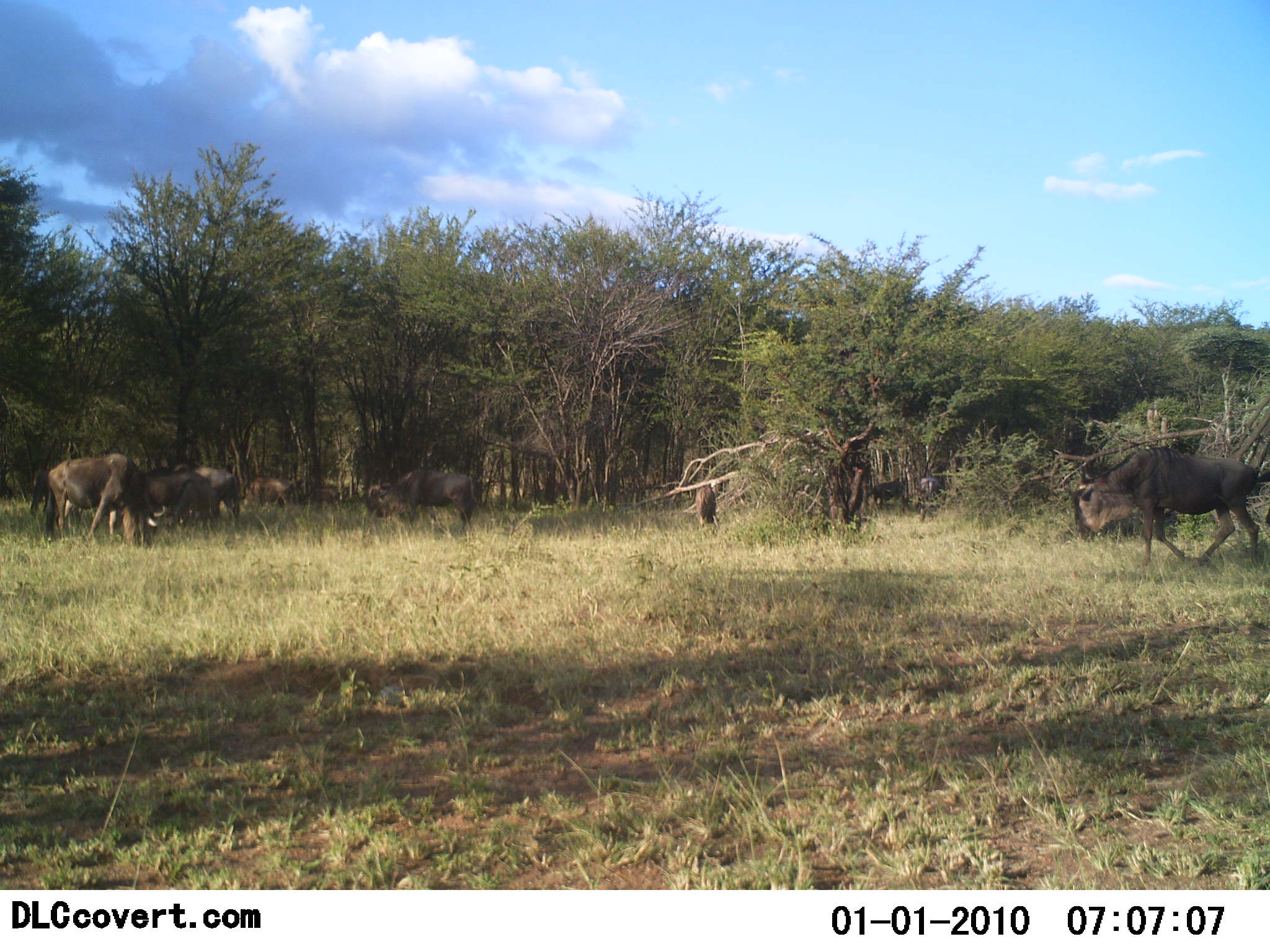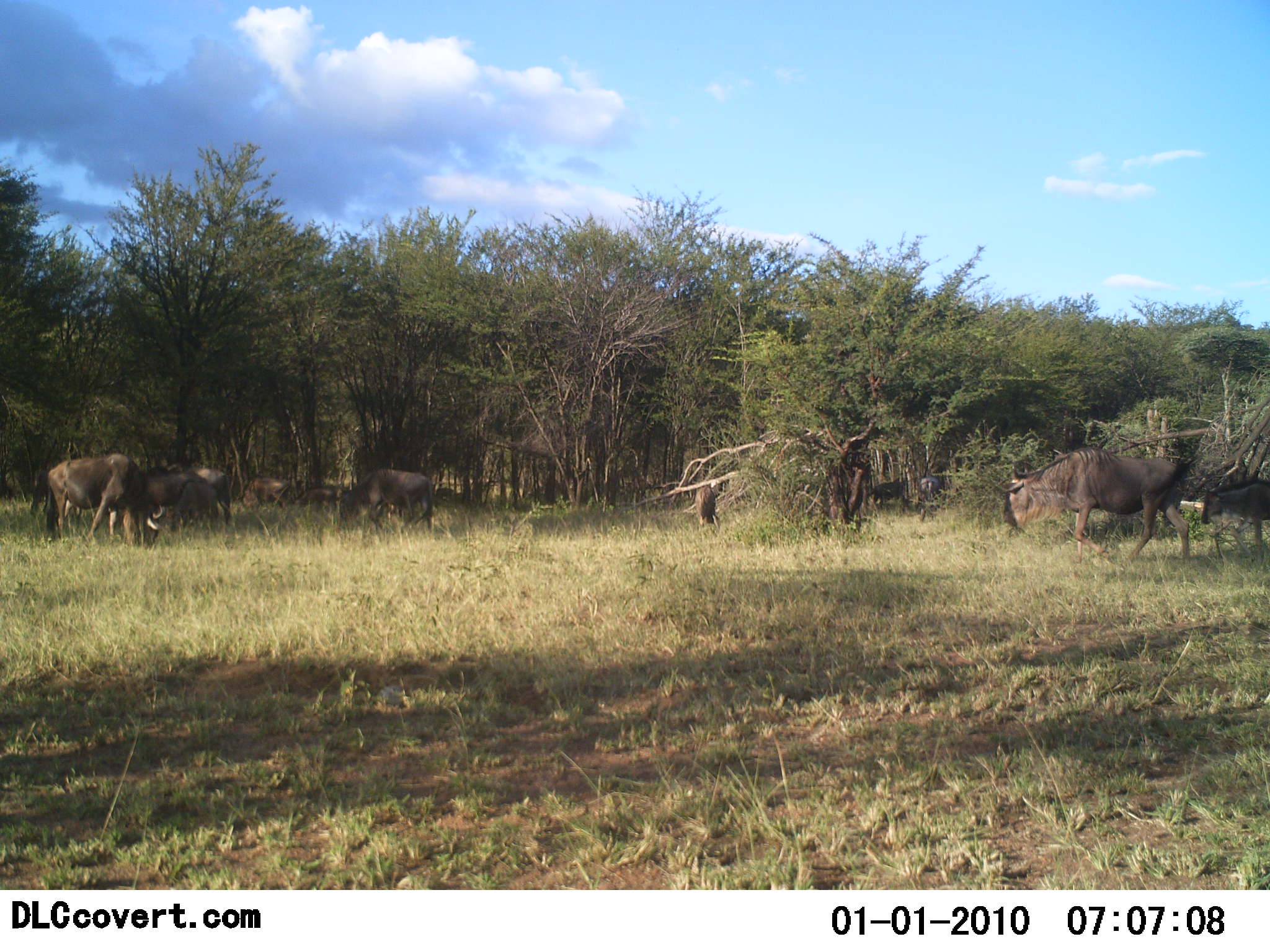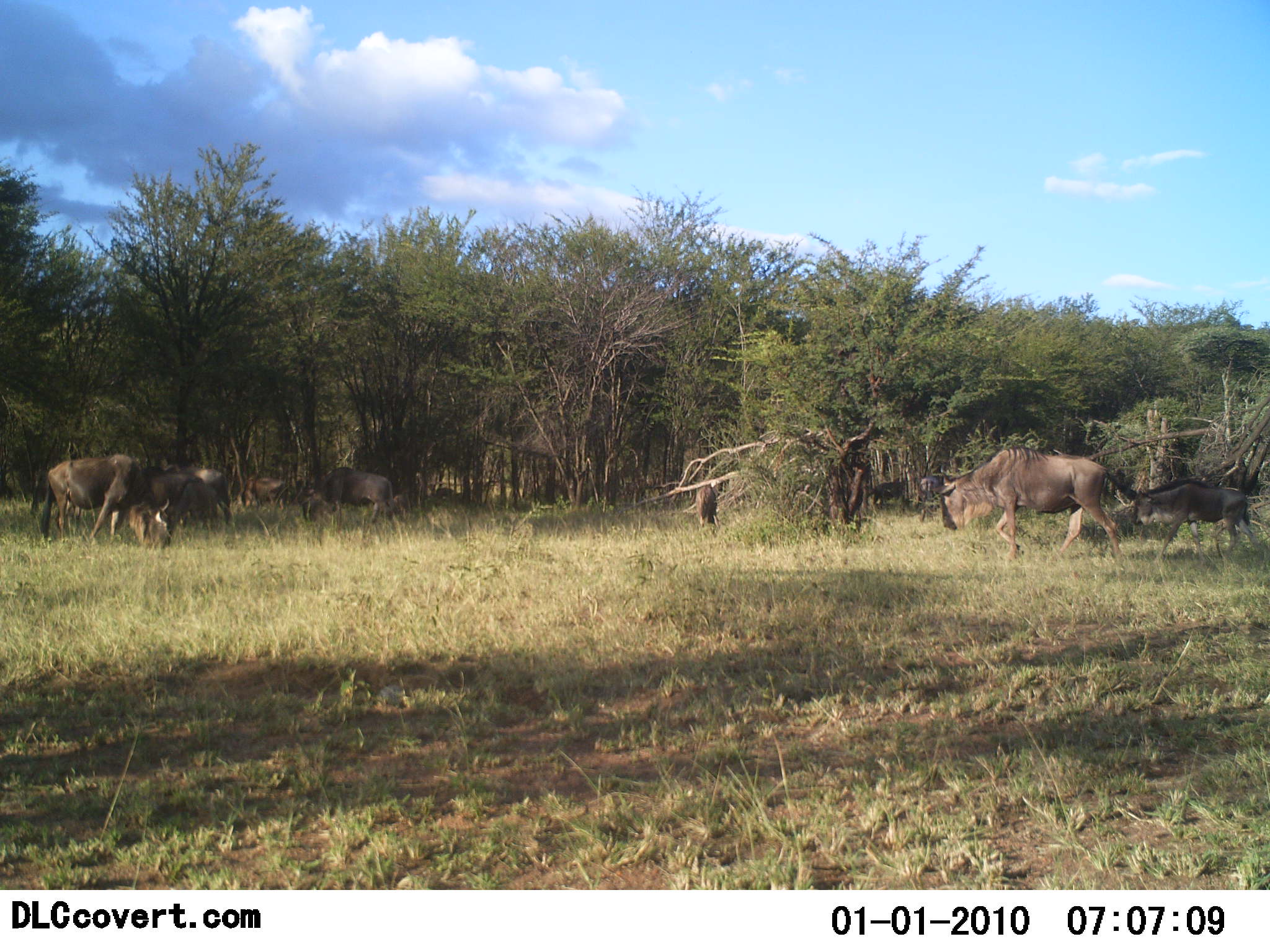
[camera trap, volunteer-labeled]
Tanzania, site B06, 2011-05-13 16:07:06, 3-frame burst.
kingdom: Animalia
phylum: Chordata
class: Mammalia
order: Artiodactyla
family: Bovidae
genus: Connochaetes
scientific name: Connochaetes taurinus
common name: blue wildebeest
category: wildebeest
Wildebeest (blue wildebeest) (Connochaetes taurinus), count 8. Behavior (volunteer vote fractions): standing 27%, resting 9%, moving 82%, interacting 9%. Young present (vote fraction): 18%. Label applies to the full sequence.